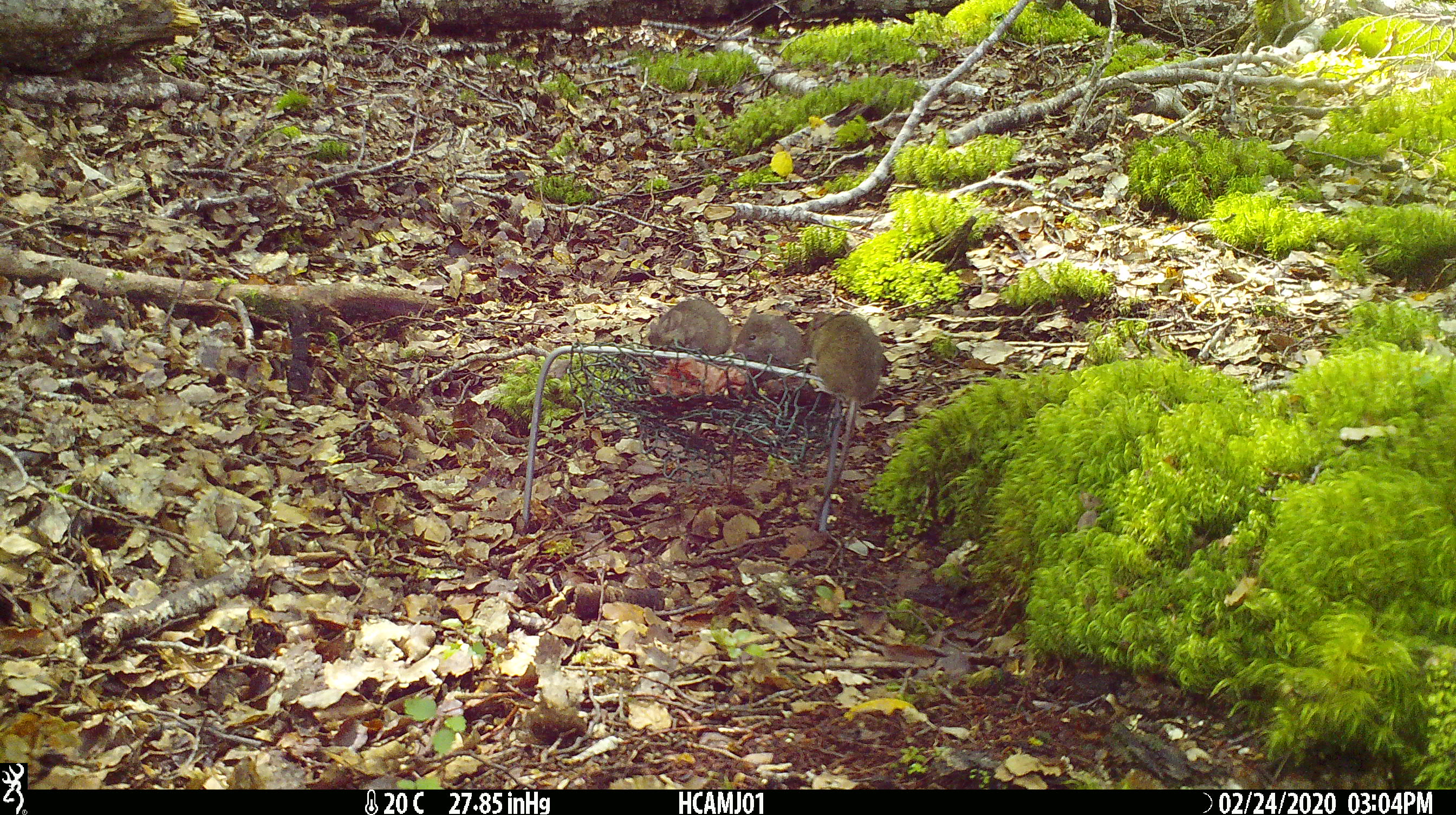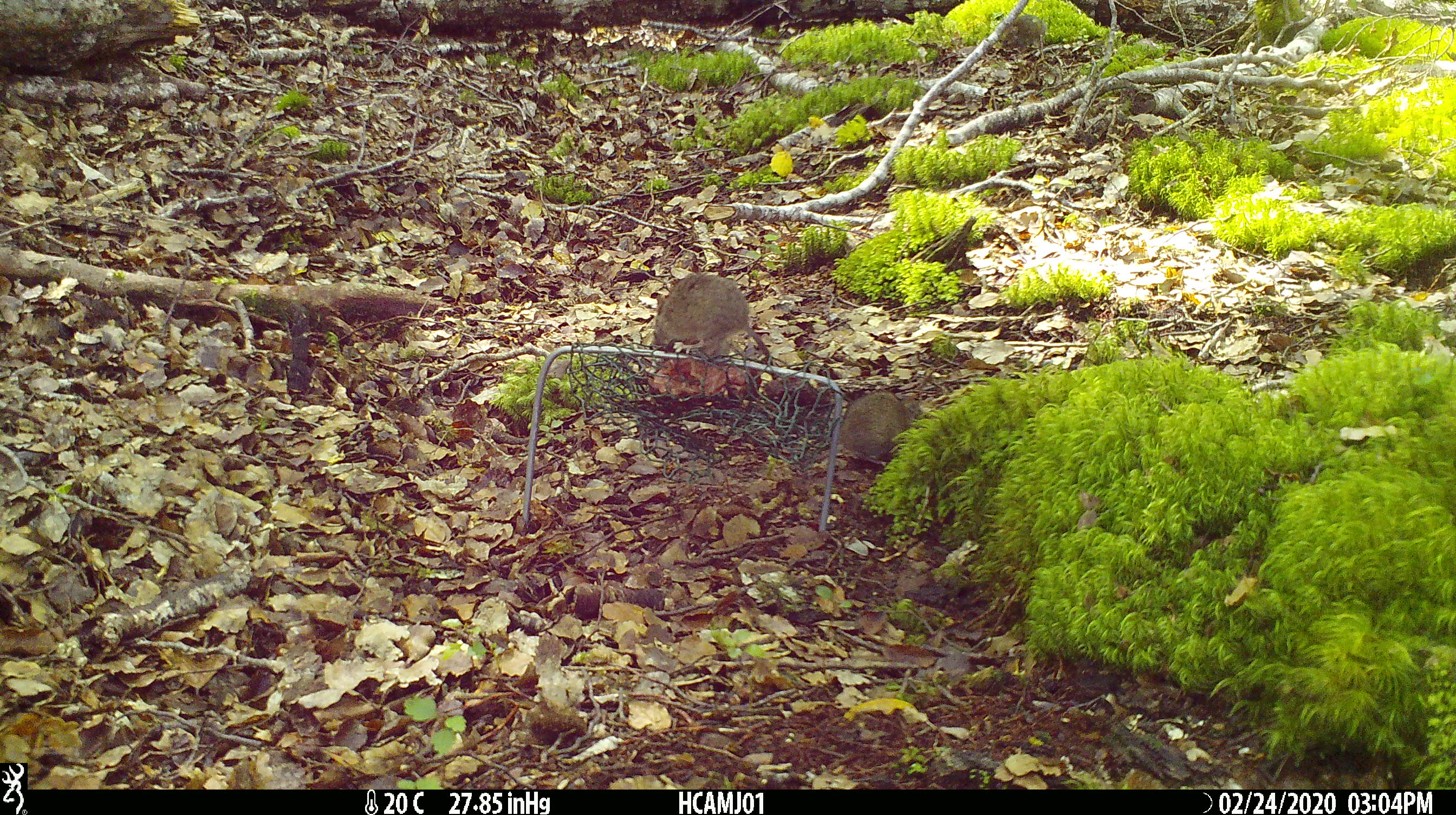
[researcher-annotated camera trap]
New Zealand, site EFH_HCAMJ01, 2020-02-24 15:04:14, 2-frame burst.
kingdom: Animalia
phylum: Chordata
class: Mammalia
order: Rodentia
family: Muridae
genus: Mus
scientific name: Mus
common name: mouse